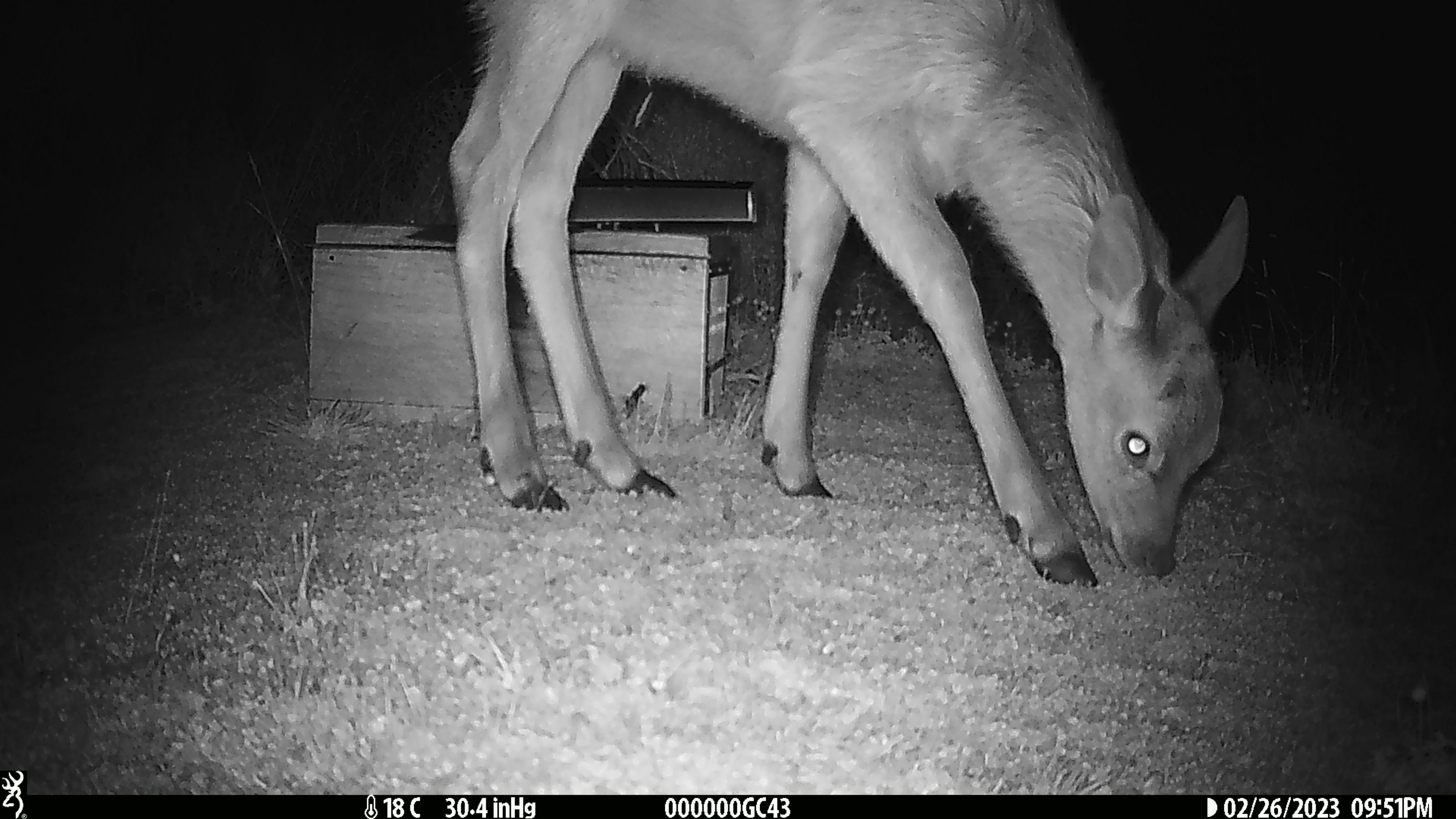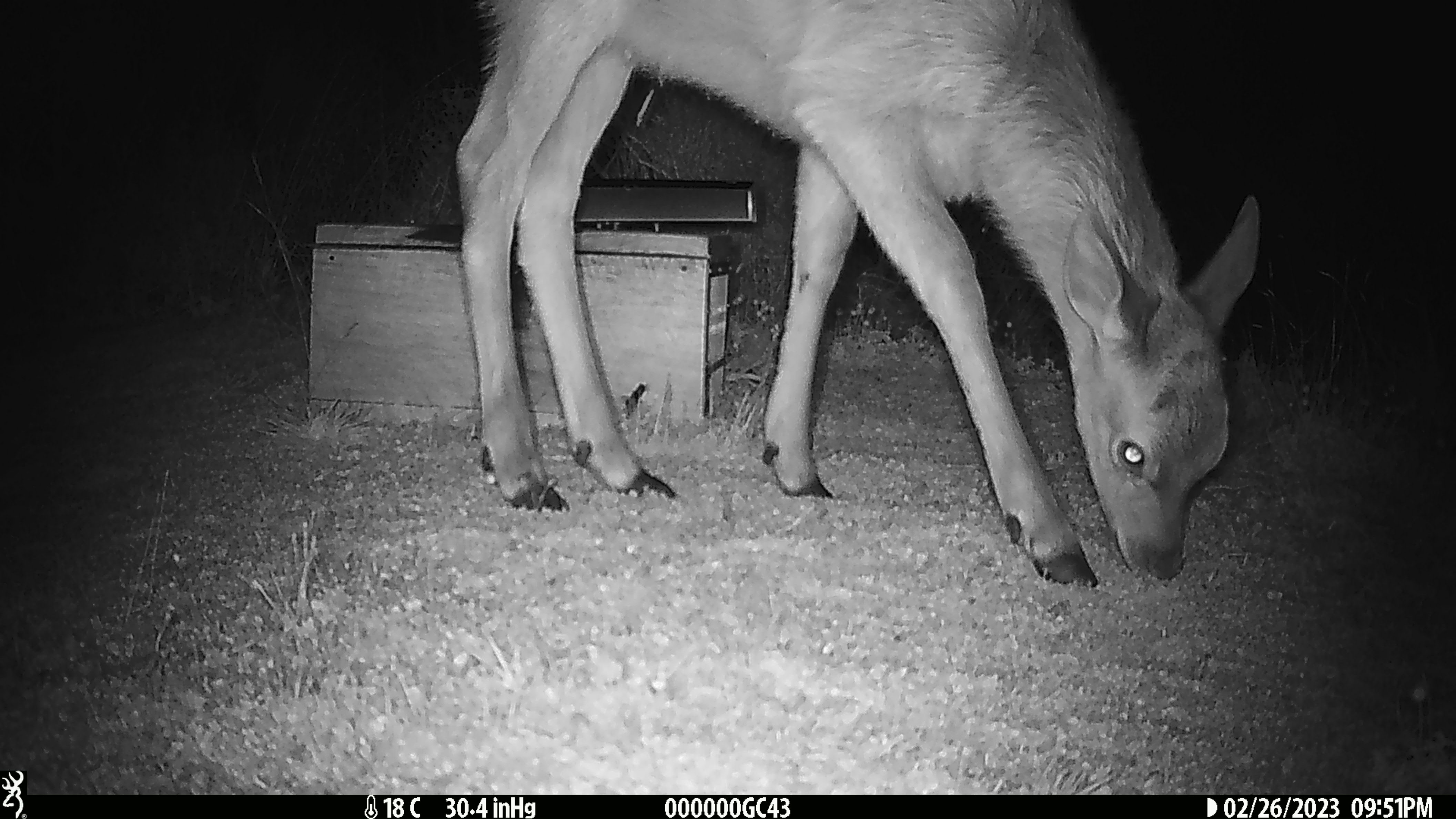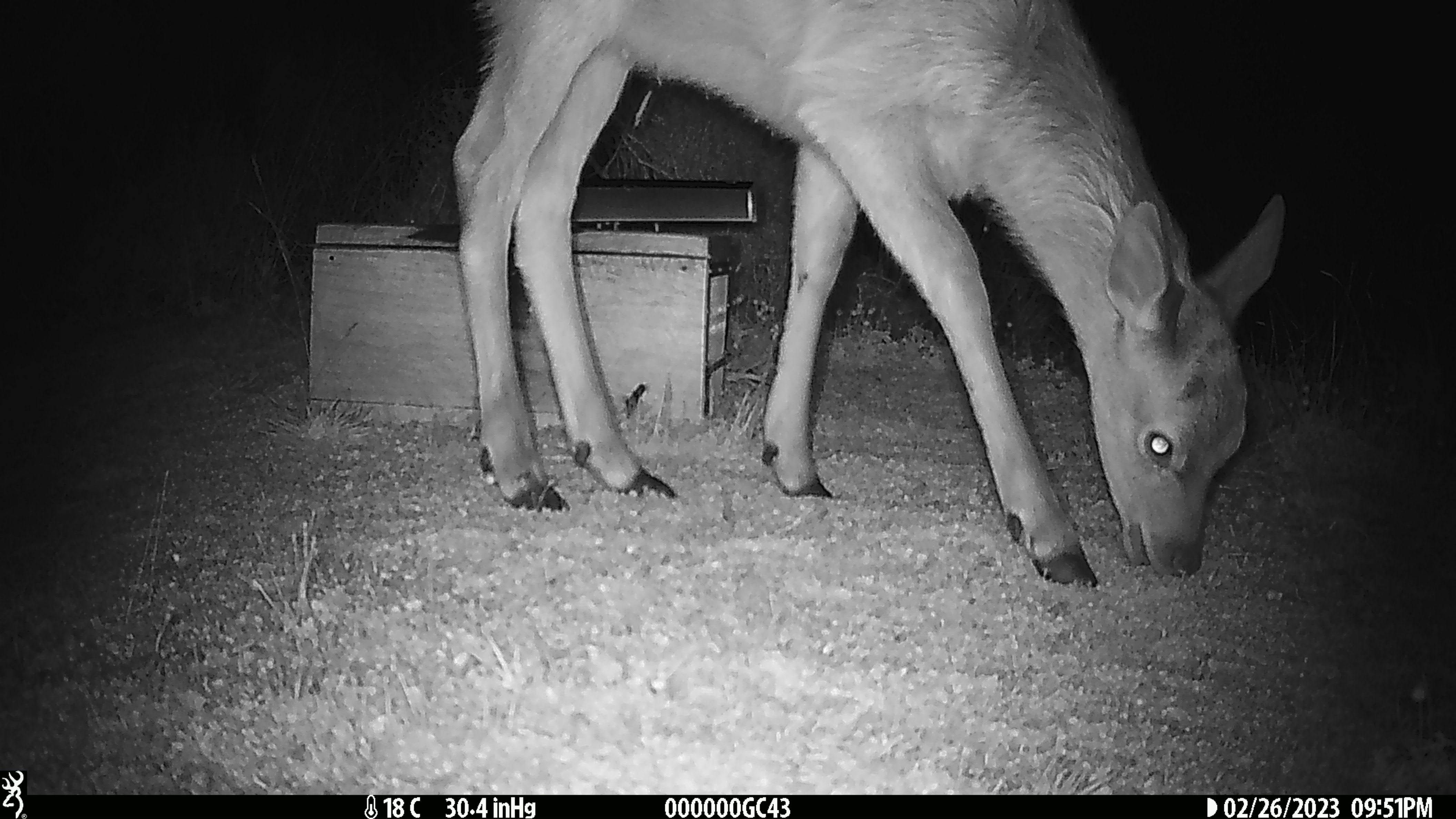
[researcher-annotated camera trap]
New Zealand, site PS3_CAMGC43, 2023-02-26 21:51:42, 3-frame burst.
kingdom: Animalia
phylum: Chordata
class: Mammalia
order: Artiodactyla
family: Cervidae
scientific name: Cervidae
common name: deer